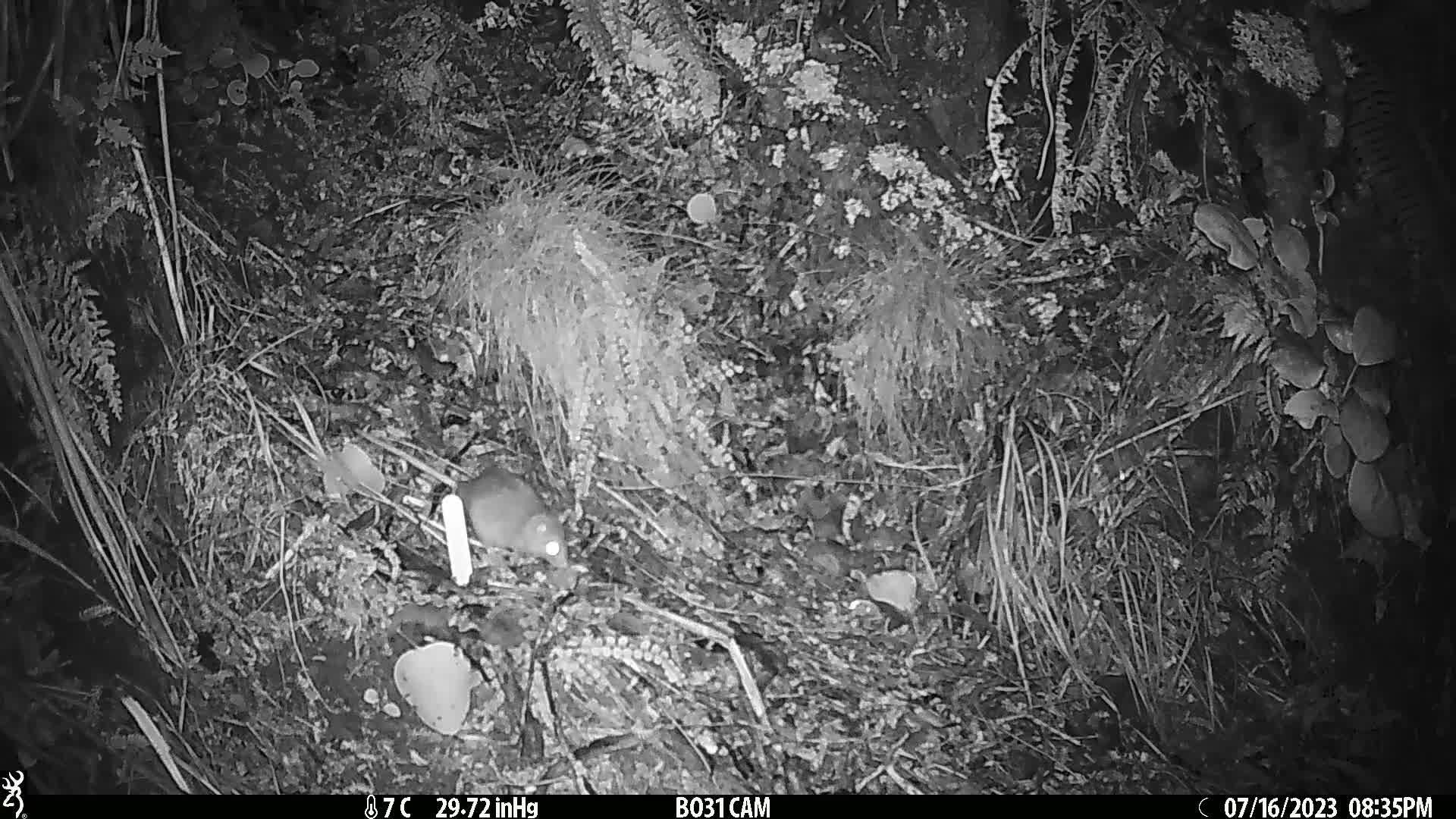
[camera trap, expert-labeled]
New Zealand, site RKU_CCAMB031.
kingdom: Animalia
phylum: Chordata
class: Mammalia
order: Rodentia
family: Muridae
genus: Rattus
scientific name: Rattus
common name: rat